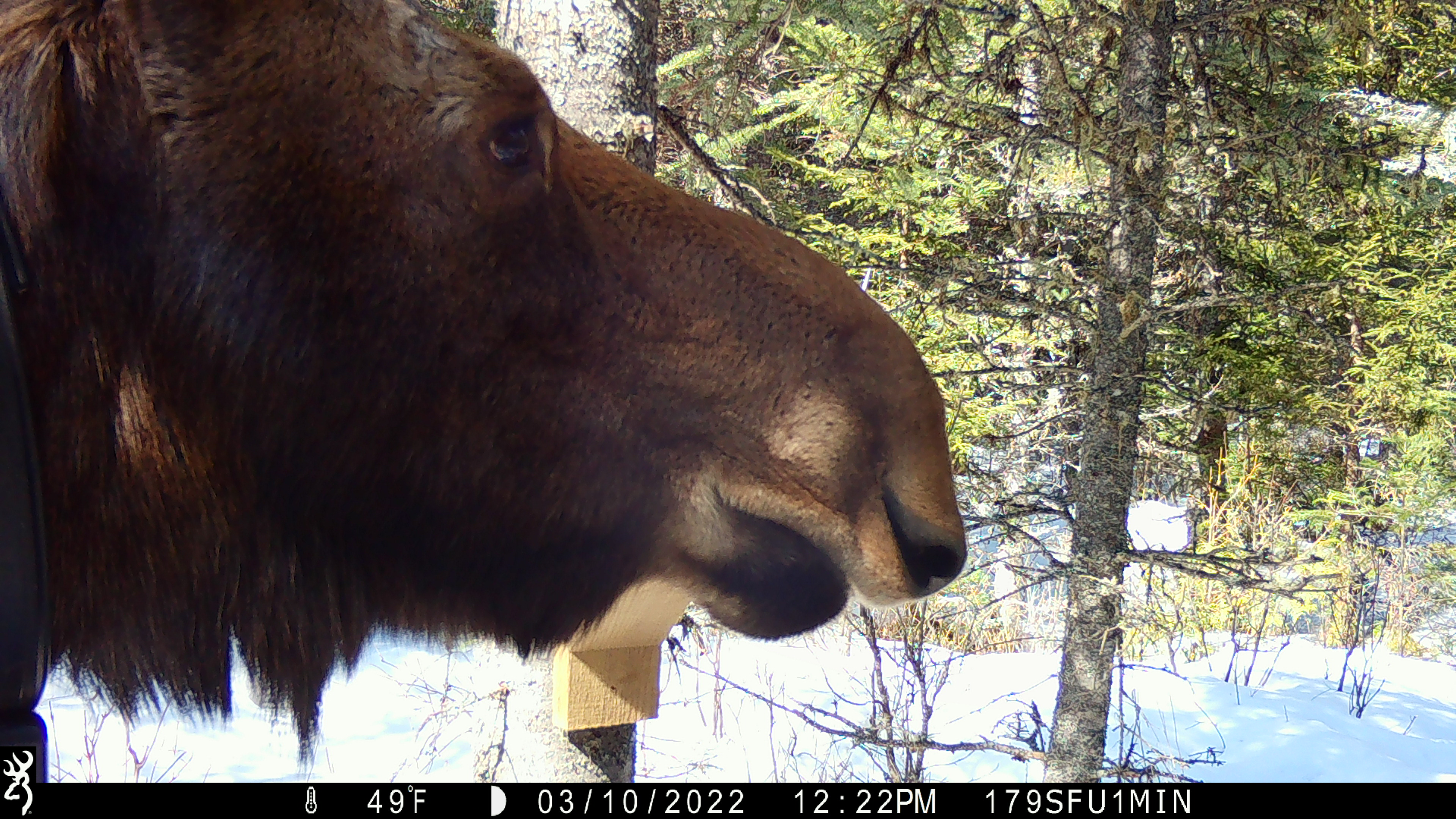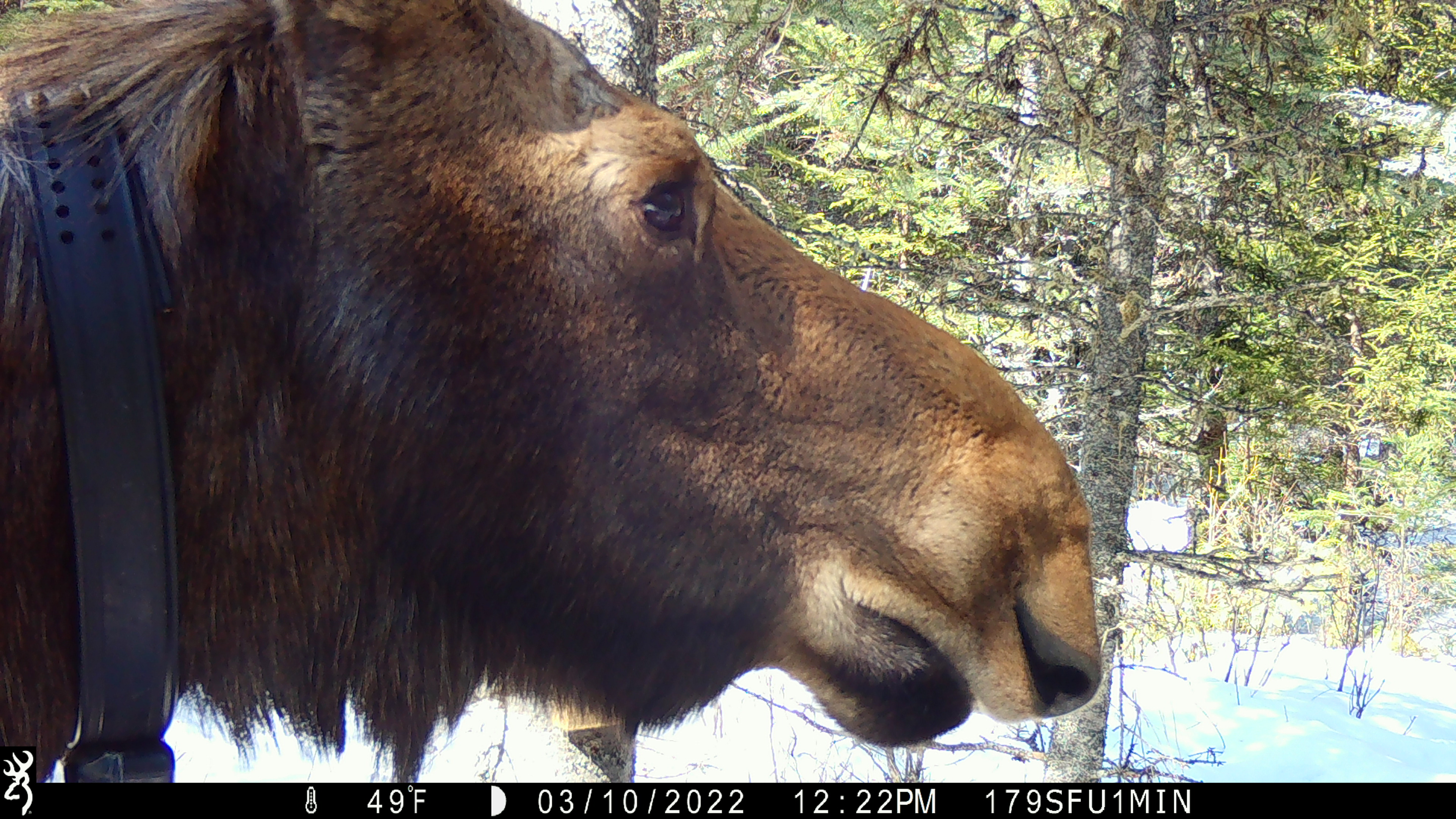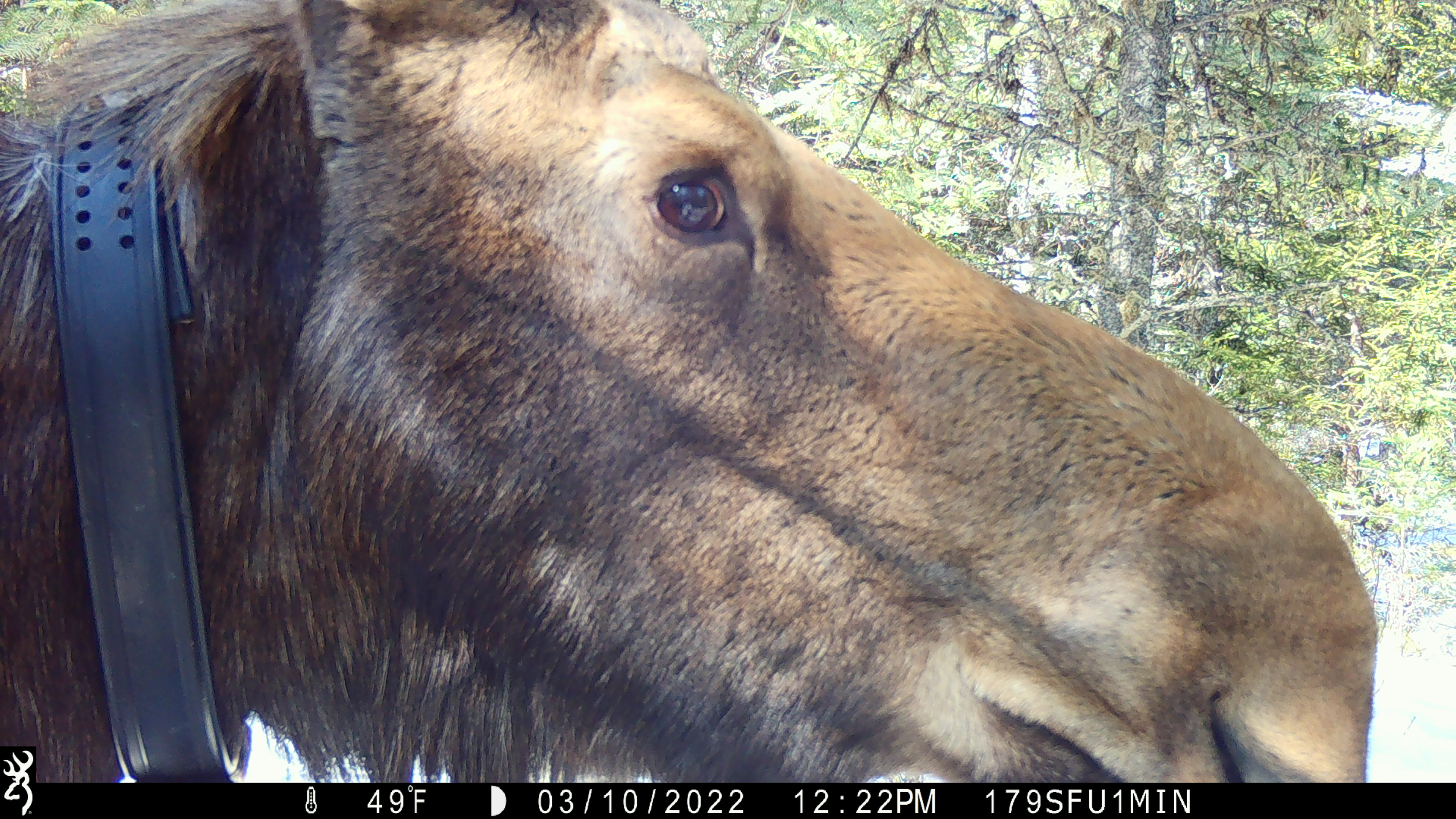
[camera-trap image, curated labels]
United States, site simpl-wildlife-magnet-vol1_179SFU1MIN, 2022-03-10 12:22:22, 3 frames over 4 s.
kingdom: Animalia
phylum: Chordata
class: Mammalia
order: Artiodactyla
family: Cervidae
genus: Alces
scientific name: Alces alces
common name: moose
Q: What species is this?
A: Moose (Alces alces).